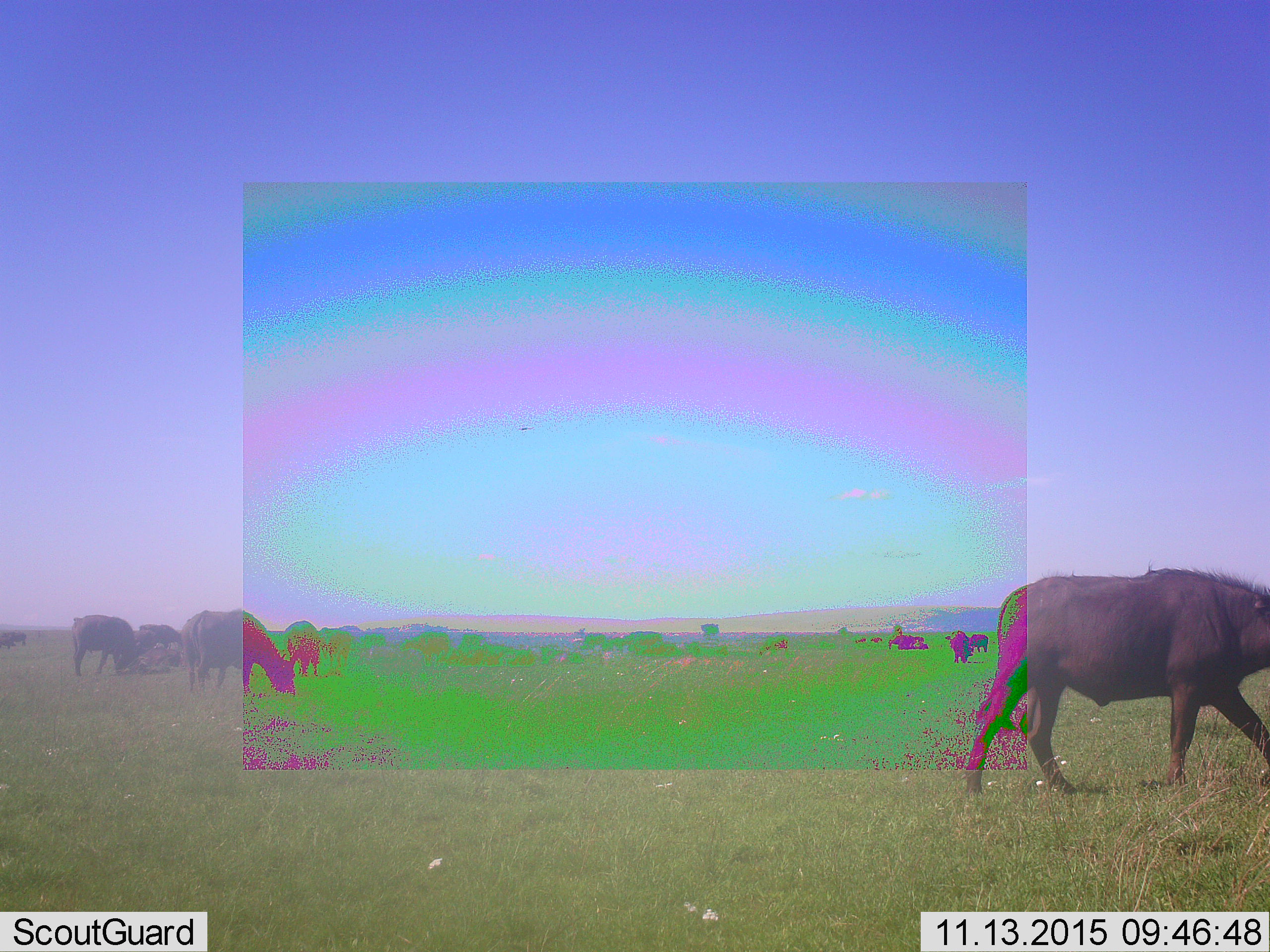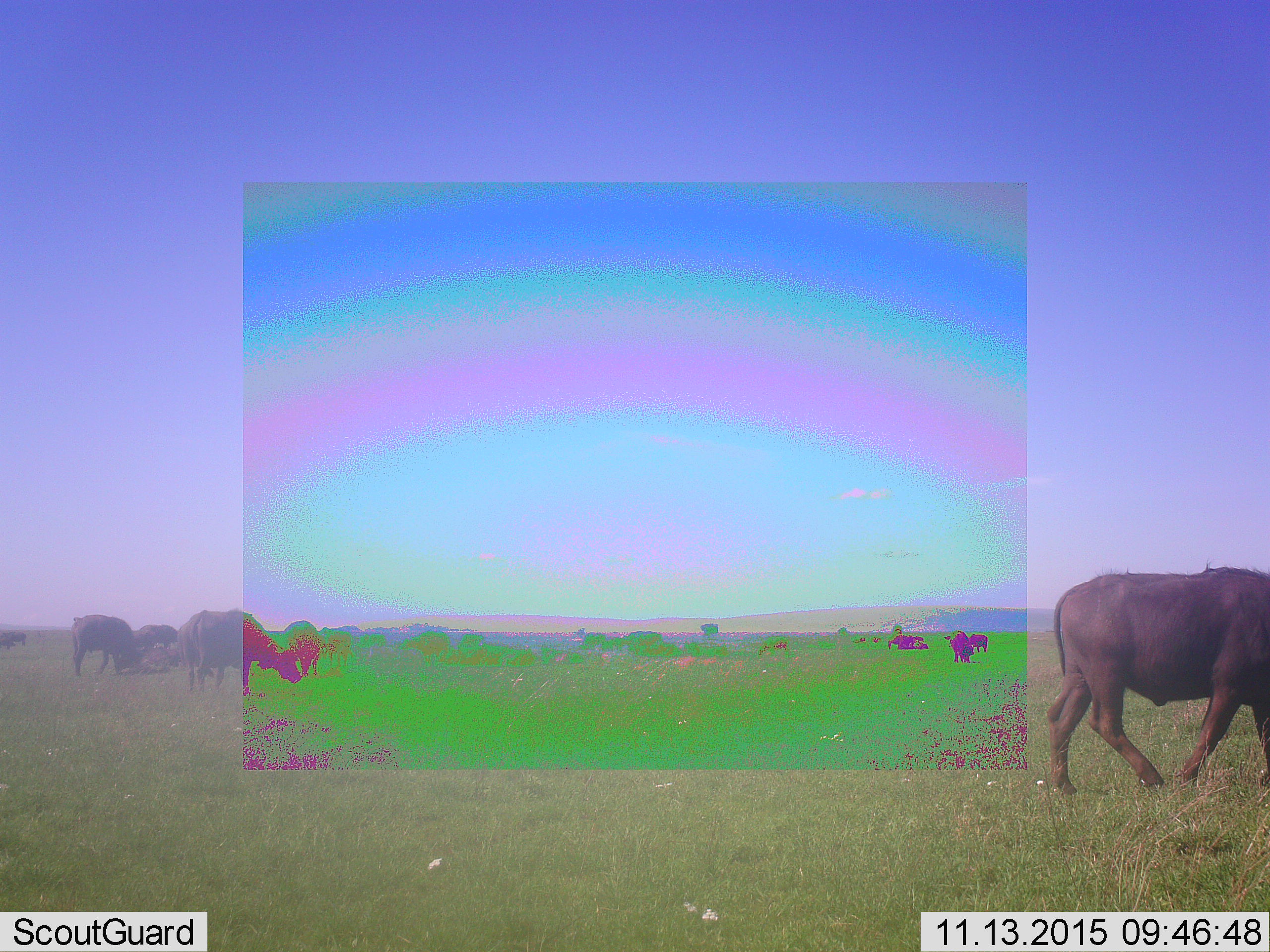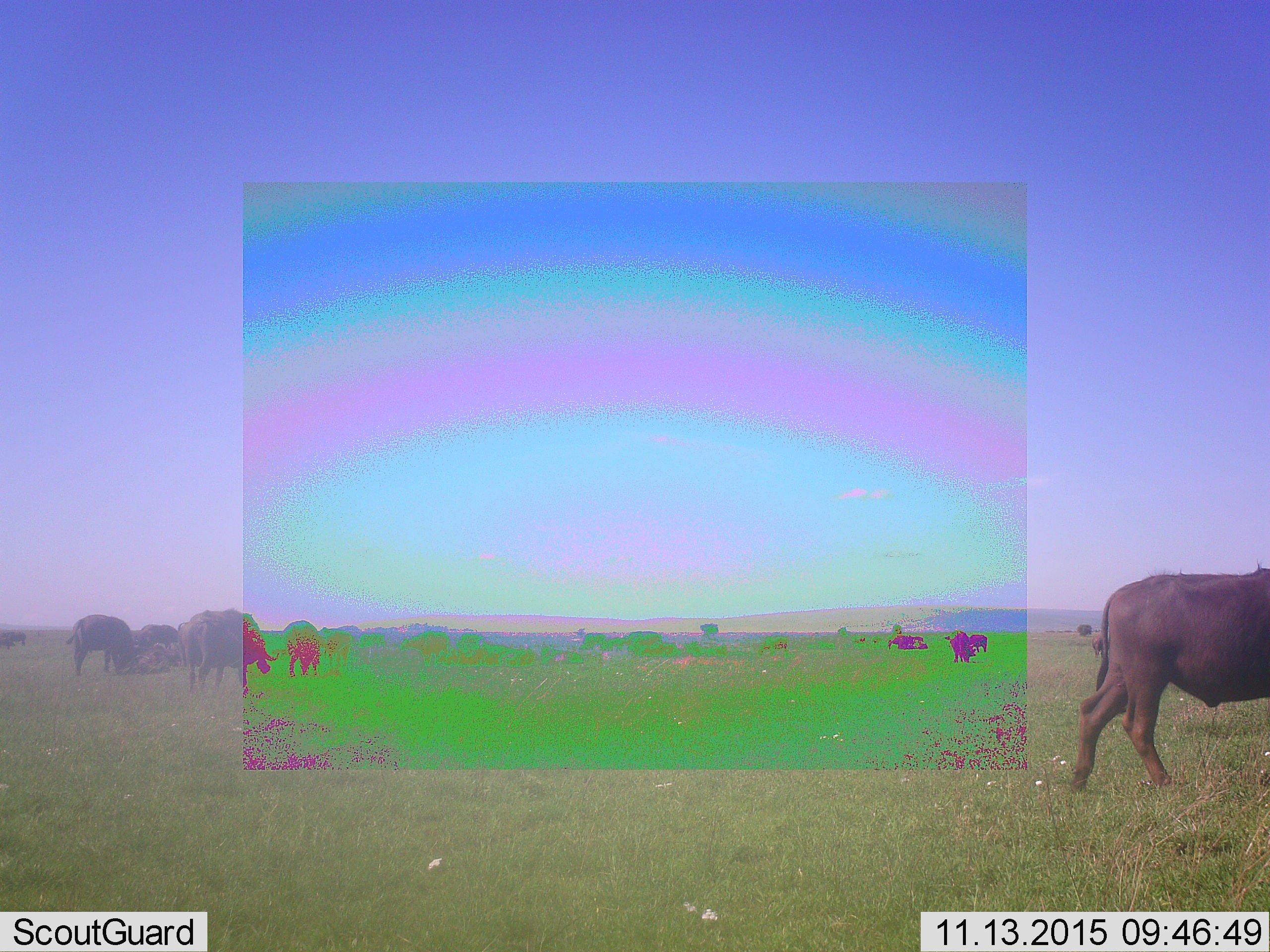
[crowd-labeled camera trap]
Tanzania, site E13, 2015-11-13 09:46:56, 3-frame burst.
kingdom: Animalia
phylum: Chordata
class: Mammalia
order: Artiodactyla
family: Bovidae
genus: Syncerus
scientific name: Syncerus caffer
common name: cape buffalo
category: buffalo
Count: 11-50.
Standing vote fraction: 73%.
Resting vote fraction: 36%.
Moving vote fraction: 100%.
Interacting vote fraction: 18%.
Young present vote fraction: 9%.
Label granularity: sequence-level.